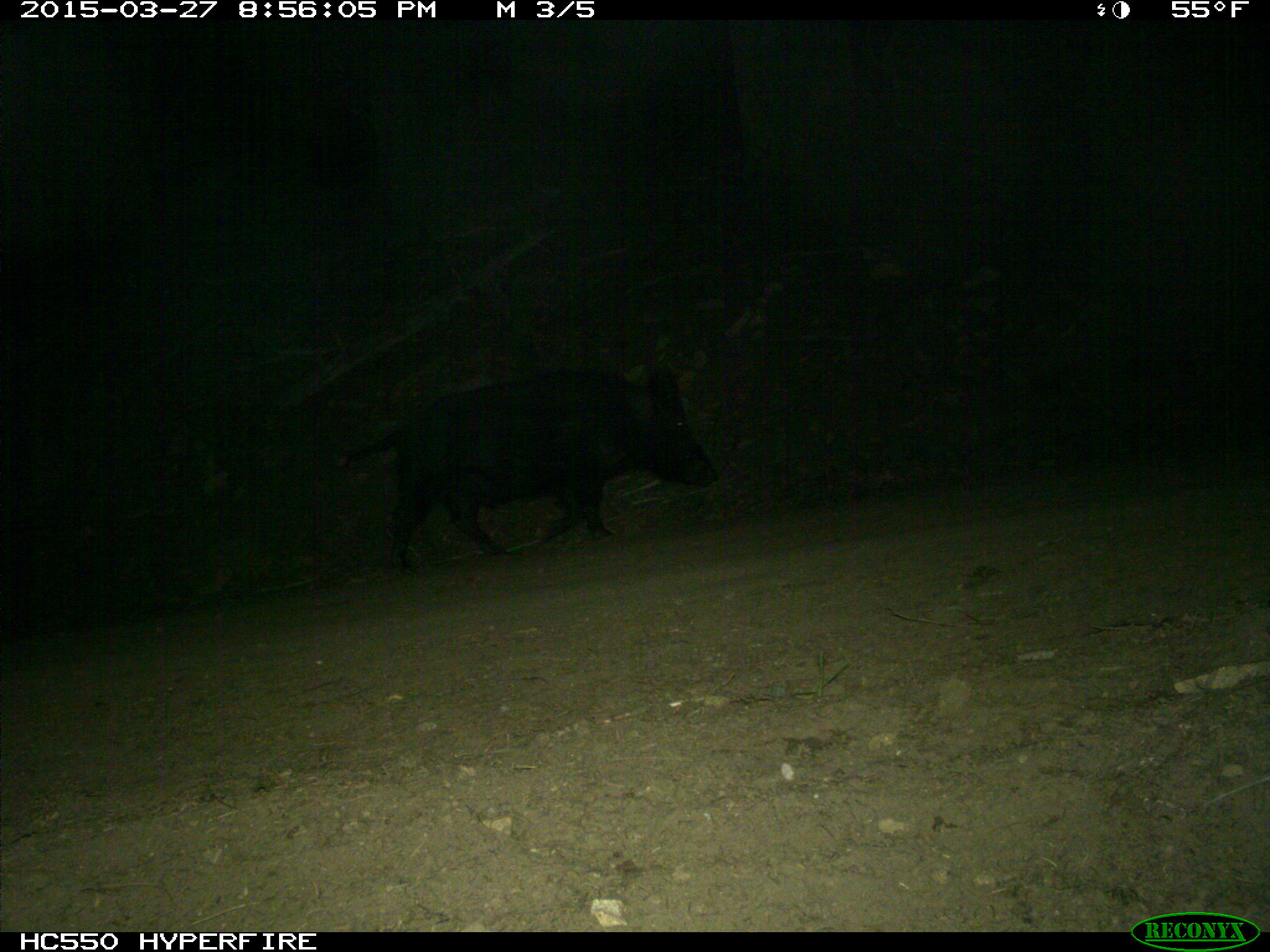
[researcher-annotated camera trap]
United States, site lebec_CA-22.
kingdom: Animalia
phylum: Chordata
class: Mammalia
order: Artiodactyla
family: Suidae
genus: Sus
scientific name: Sus scrofa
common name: wild boar